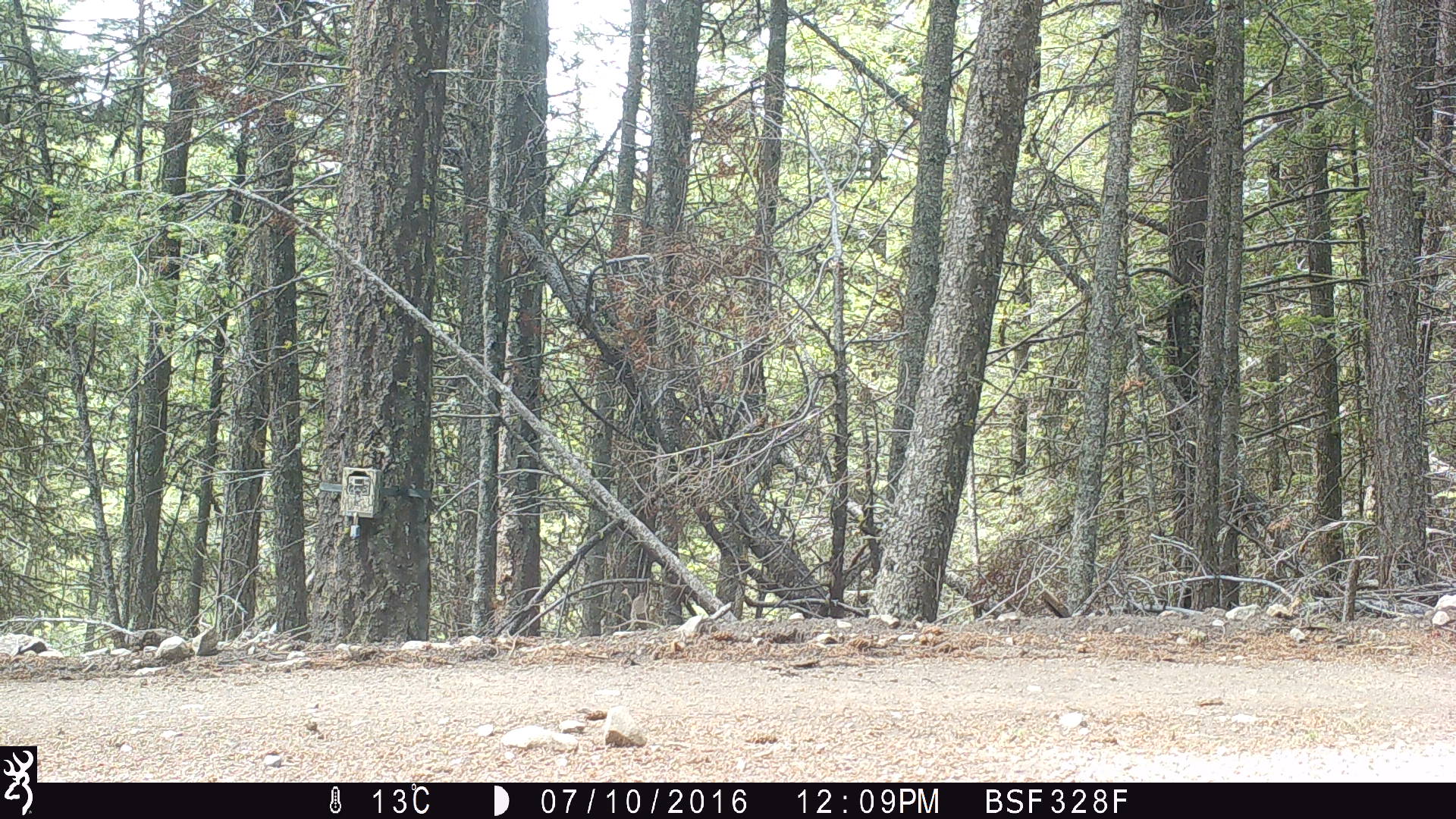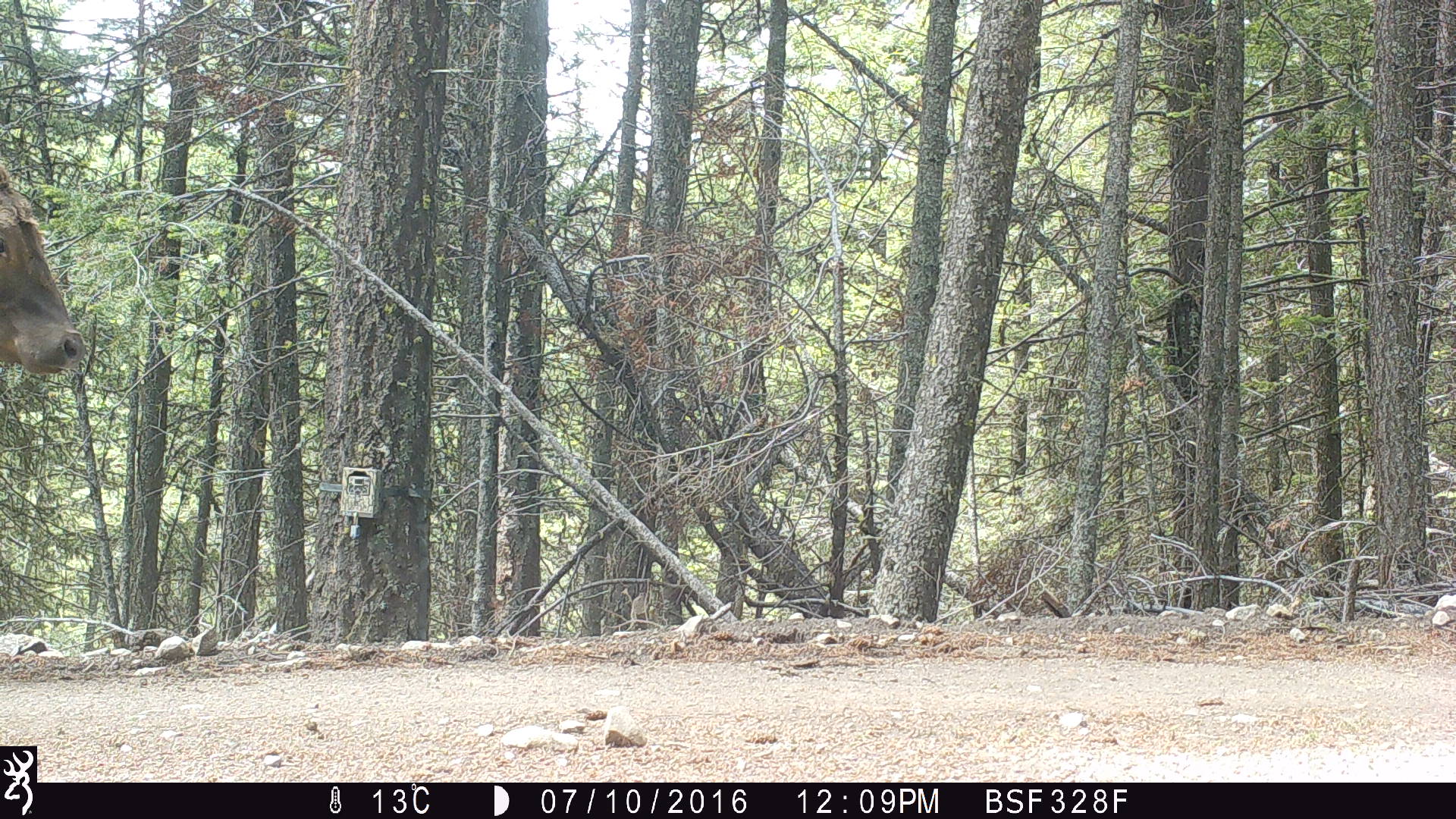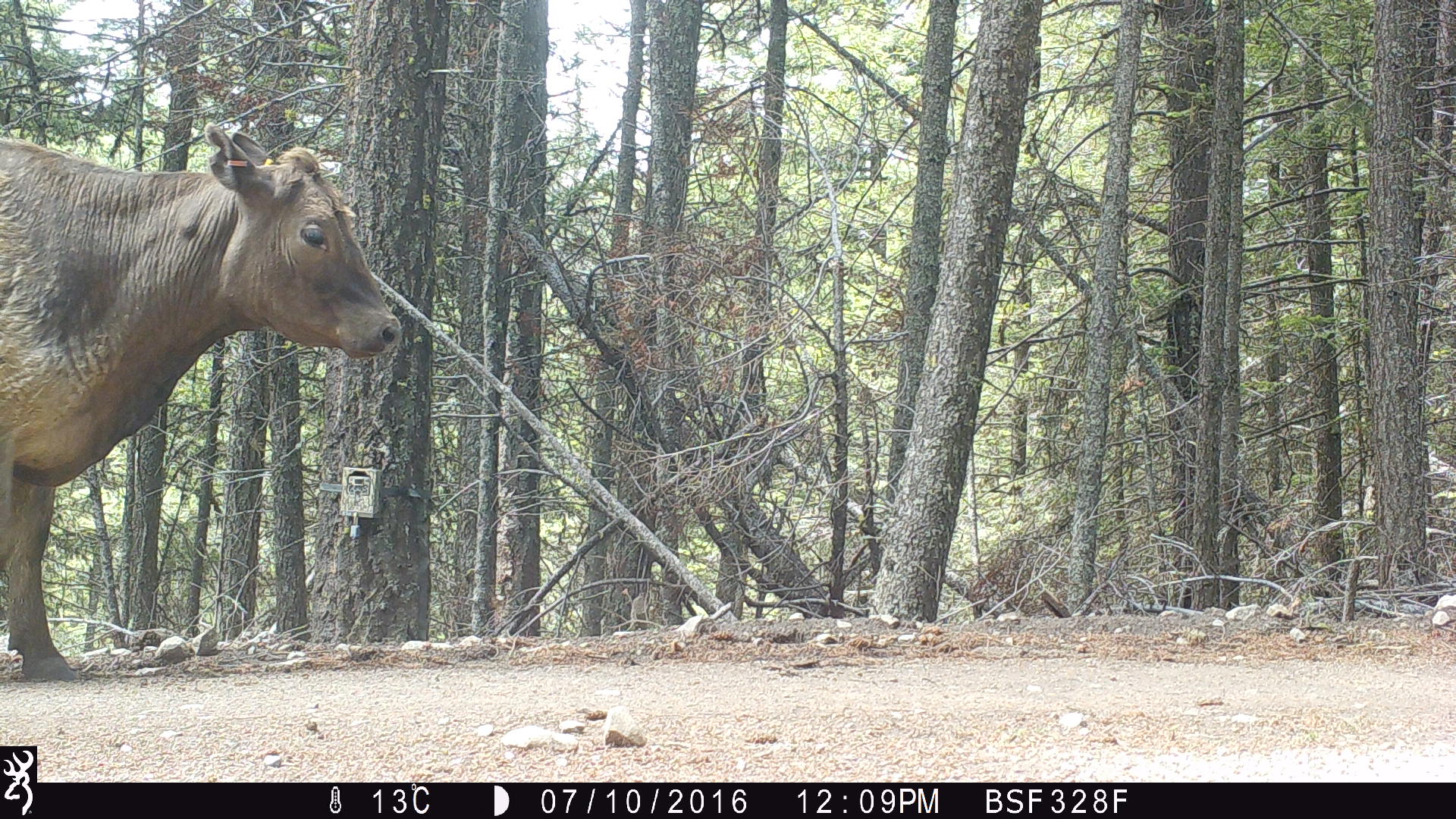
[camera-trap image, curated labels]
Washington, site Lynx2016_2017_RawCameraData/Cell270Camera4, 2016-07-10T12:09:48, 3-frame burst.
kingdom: Animalia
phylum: Chordata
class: Mammalia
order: Artiodactyla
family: Bovidae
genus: Bos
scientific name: Bos taurus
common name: domestic cattle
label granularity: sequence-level